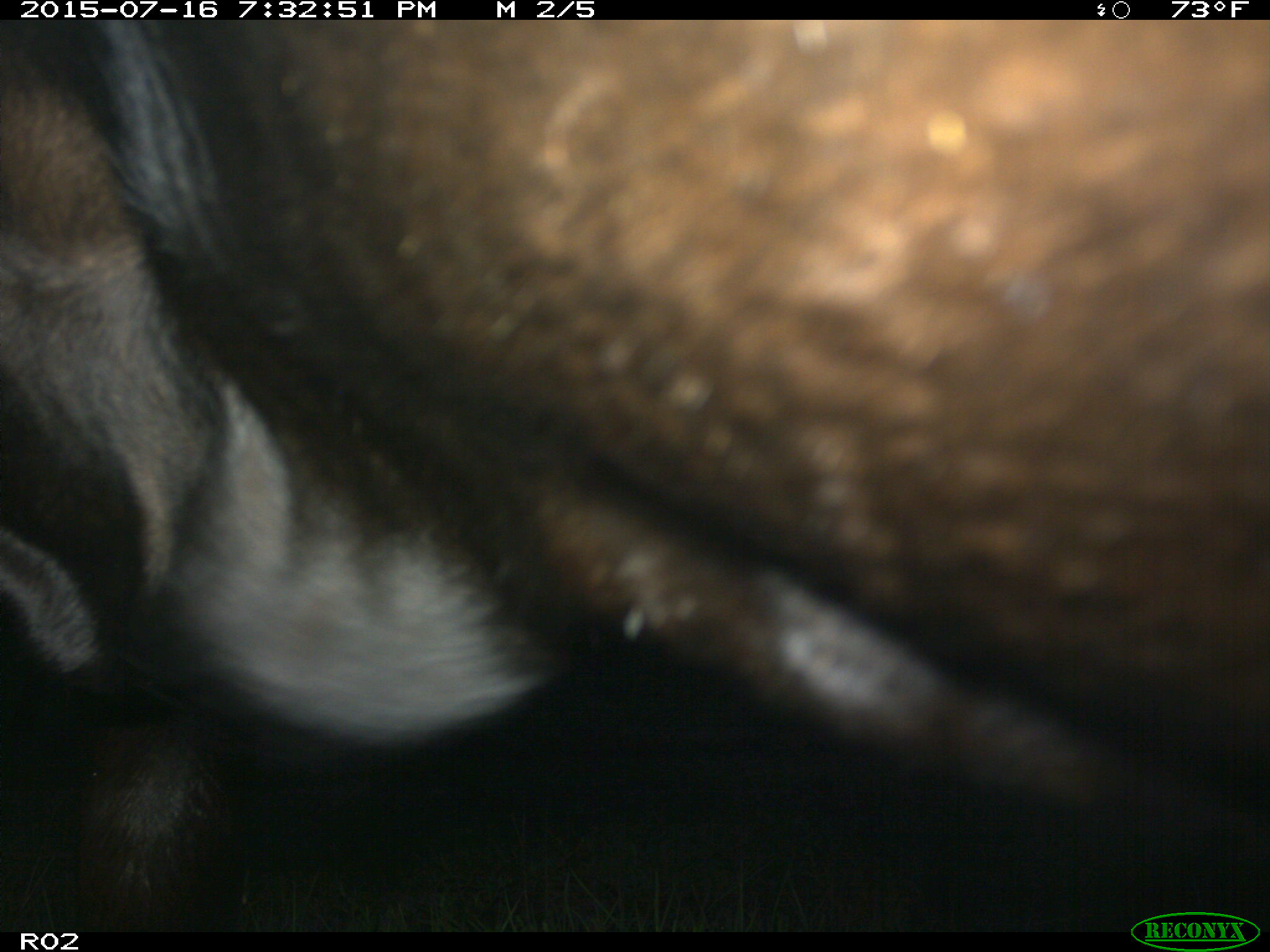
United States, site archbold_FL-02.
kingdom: Animalia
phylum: Chordata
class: Mammalia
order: Artiodactyla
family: Bovidae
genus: Bos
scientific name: Bos taurus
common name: domestic cow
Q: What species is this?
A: Bos taurus (domestic cow).